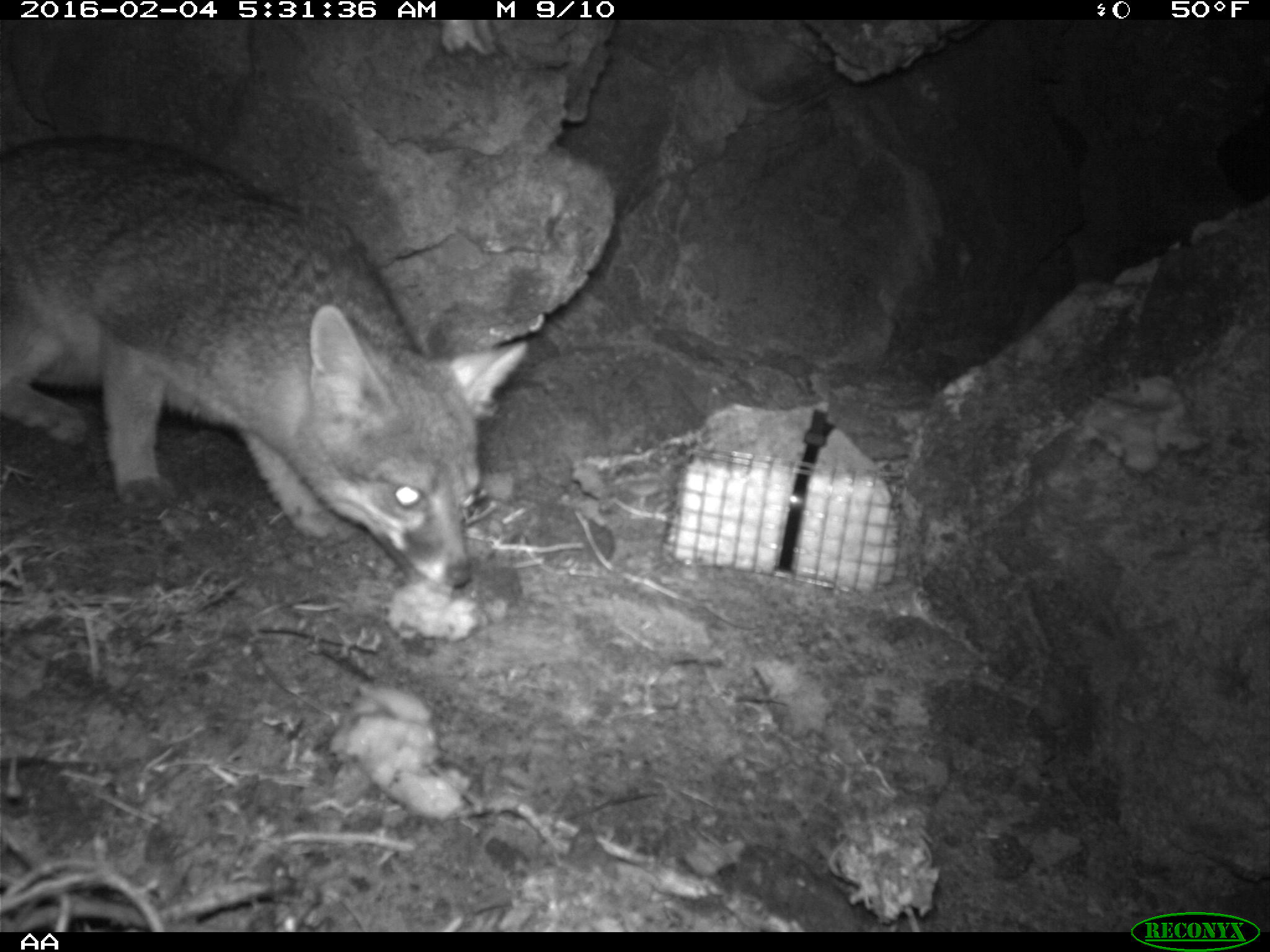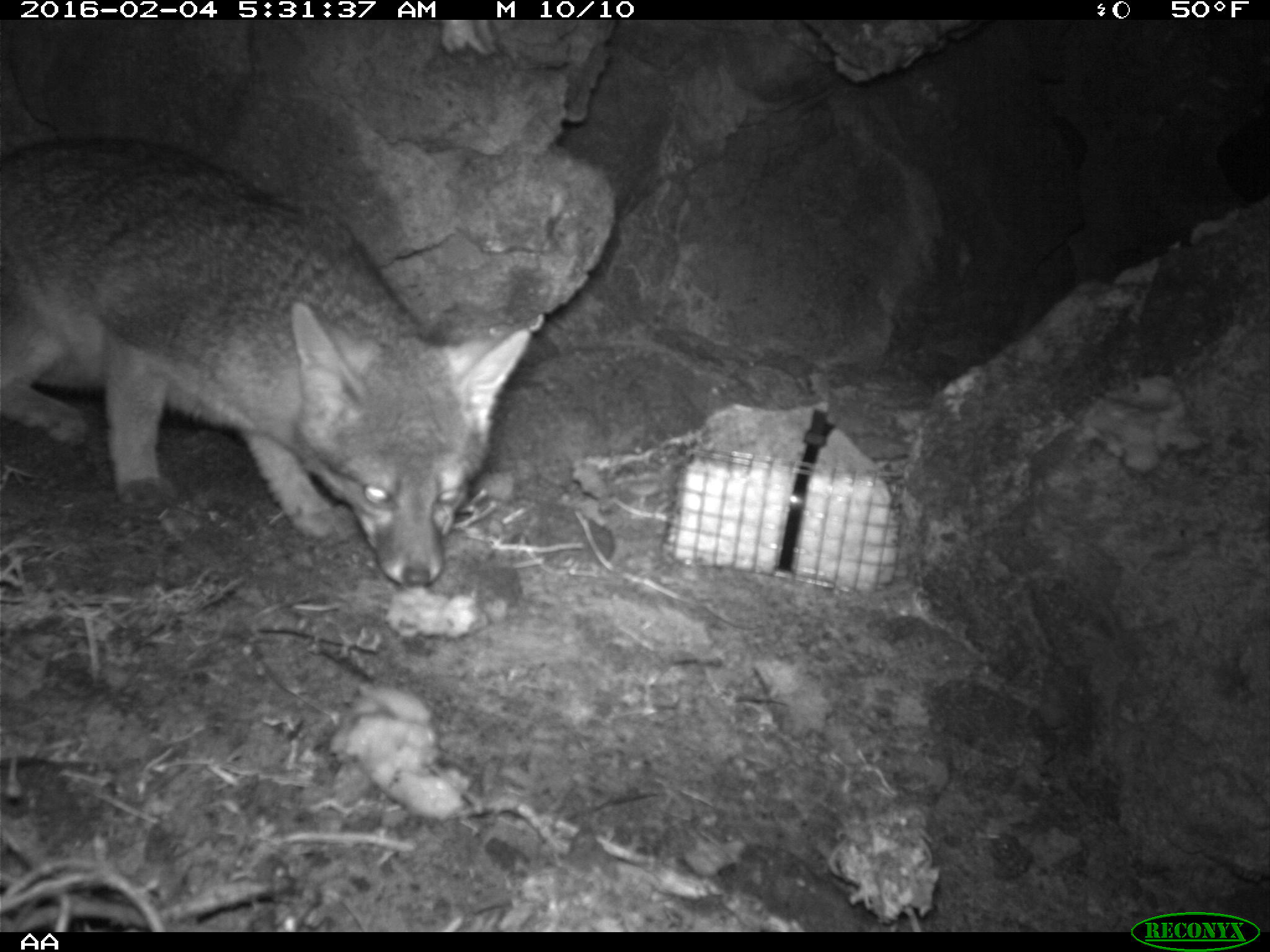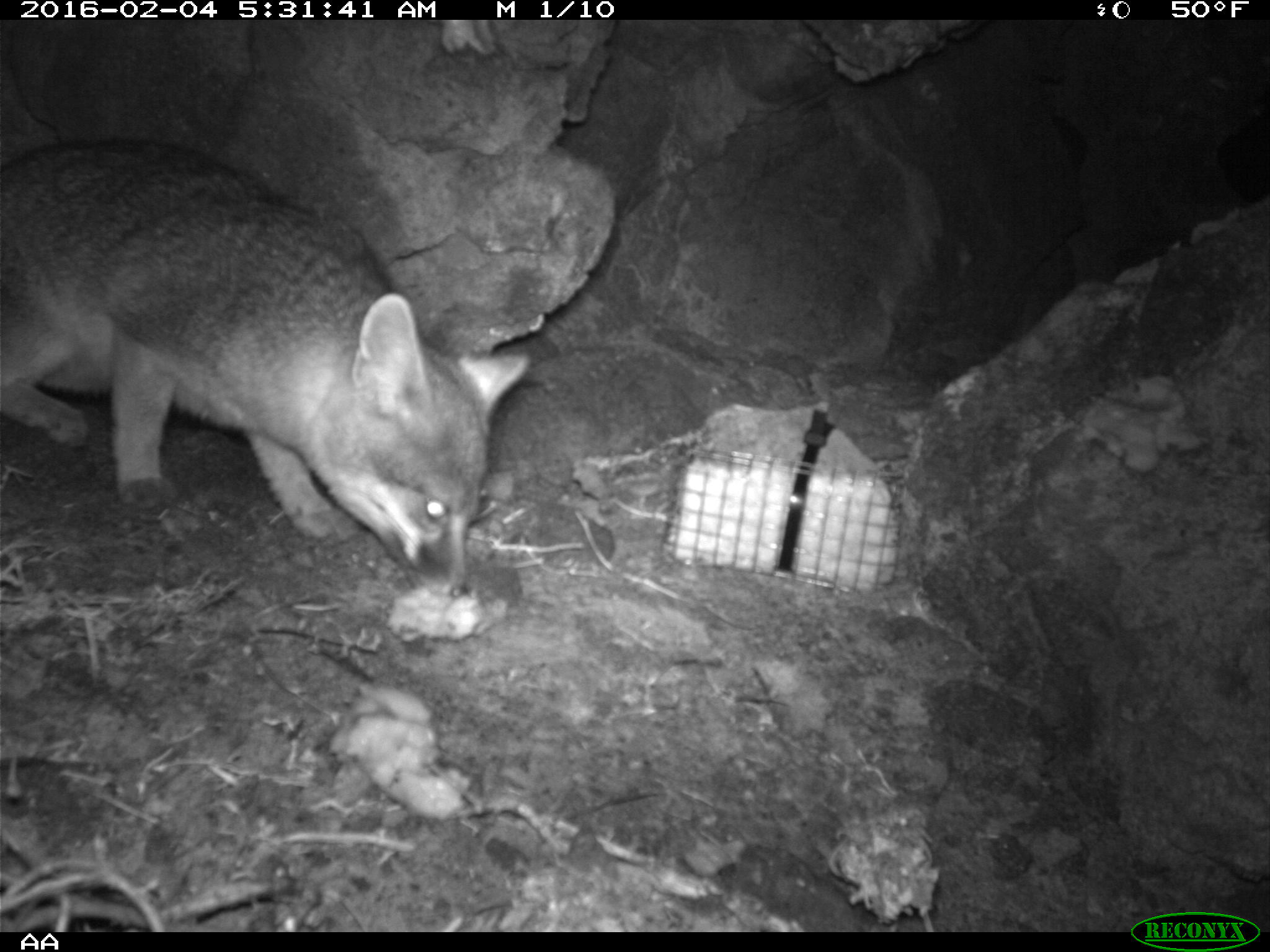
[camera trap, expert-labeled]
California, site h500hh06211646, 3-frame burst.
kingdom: Animalia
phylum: Chordata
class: Mammalia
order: Carnivora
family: Canidae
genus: Urocyon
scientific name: Urocyon littoralis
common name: island fox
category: fox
Fox (island fox) (Urocyon littoralis).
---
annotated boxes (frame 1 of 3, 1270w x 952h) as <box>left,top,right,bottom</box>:
fox: <box>0,132,528,610</box>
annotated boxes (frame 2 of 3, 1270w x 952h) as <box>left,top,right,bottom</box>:
fox: <box>0,137,541,588</box>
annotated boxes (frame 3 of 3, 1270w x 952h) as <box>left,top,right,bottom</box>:
fox: <box>0,138,531,597</box>